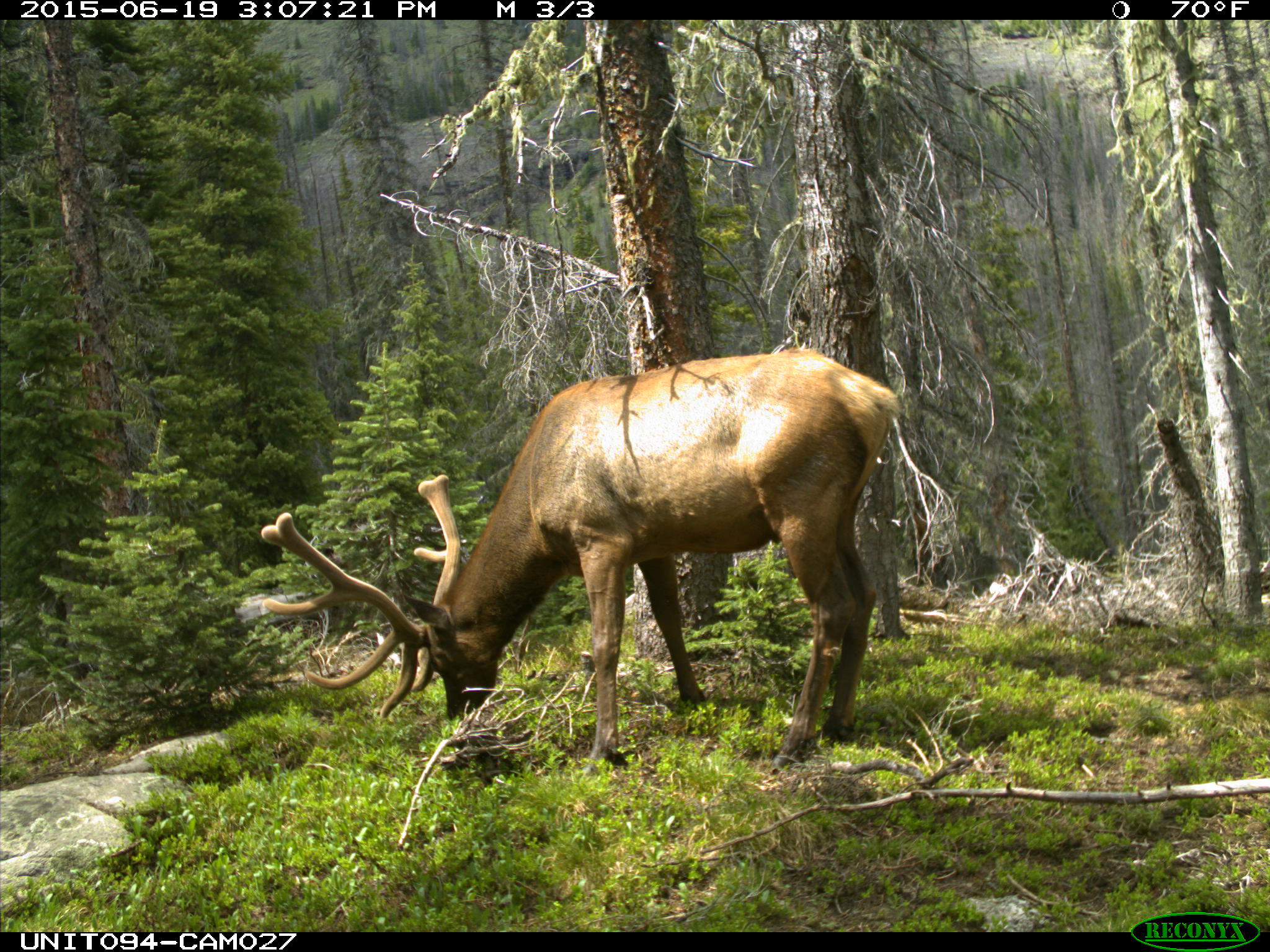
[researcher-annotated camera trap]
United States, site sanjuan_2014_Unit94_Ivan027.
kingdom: Animalia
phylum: Chordata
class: Mammalia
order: Artiodactyla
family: Cervidae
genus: Cervus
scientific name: Cervus elaphus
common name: red deer